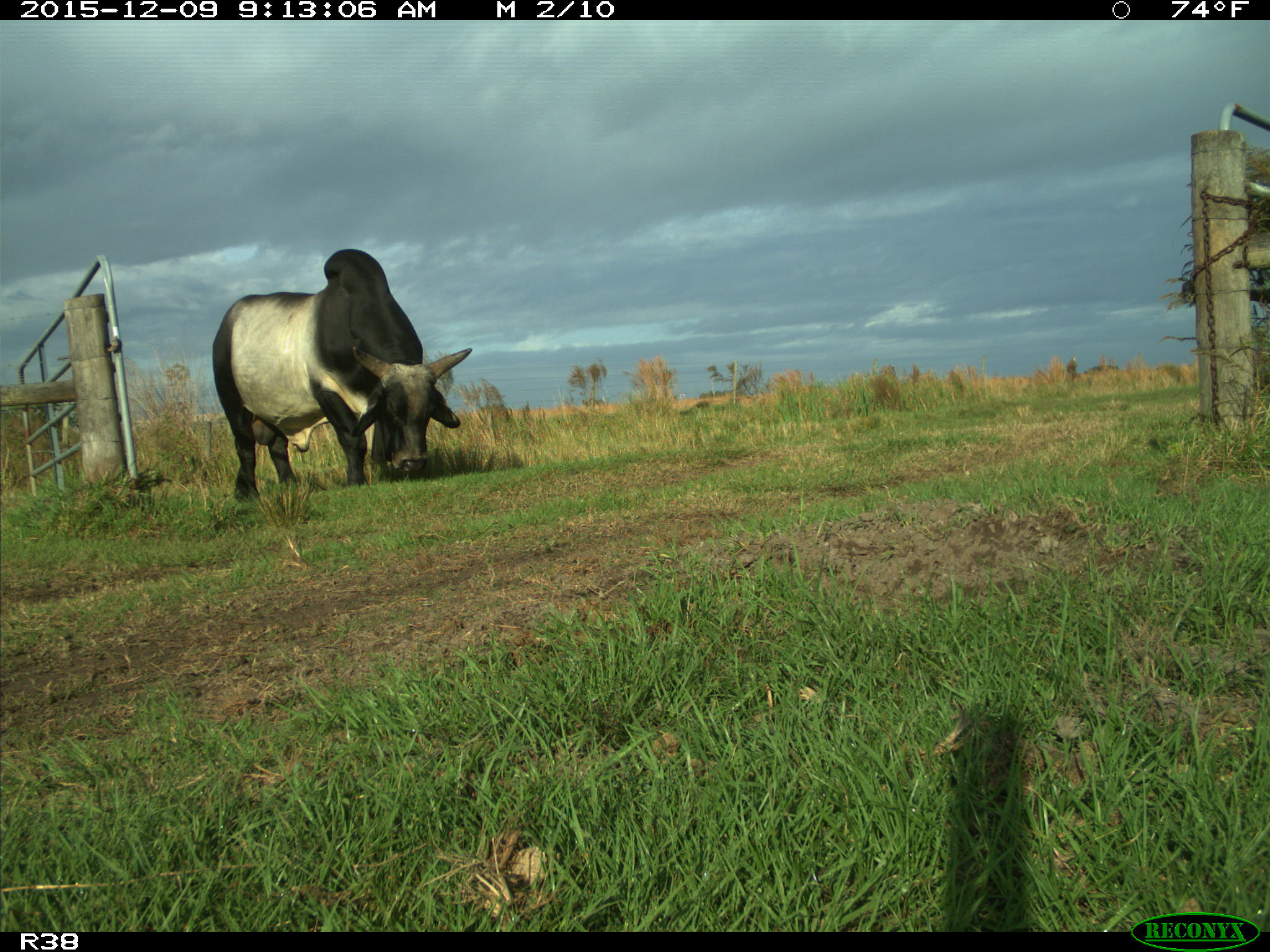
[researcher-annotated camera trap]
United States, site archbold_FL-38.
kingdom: Animalia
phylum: Chordata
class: Mammalia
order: Artiodactyla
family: Bovidae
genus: Bos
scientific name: Bos taurus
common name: domestic cow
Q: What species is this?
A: Bos taurus (domestic cow).